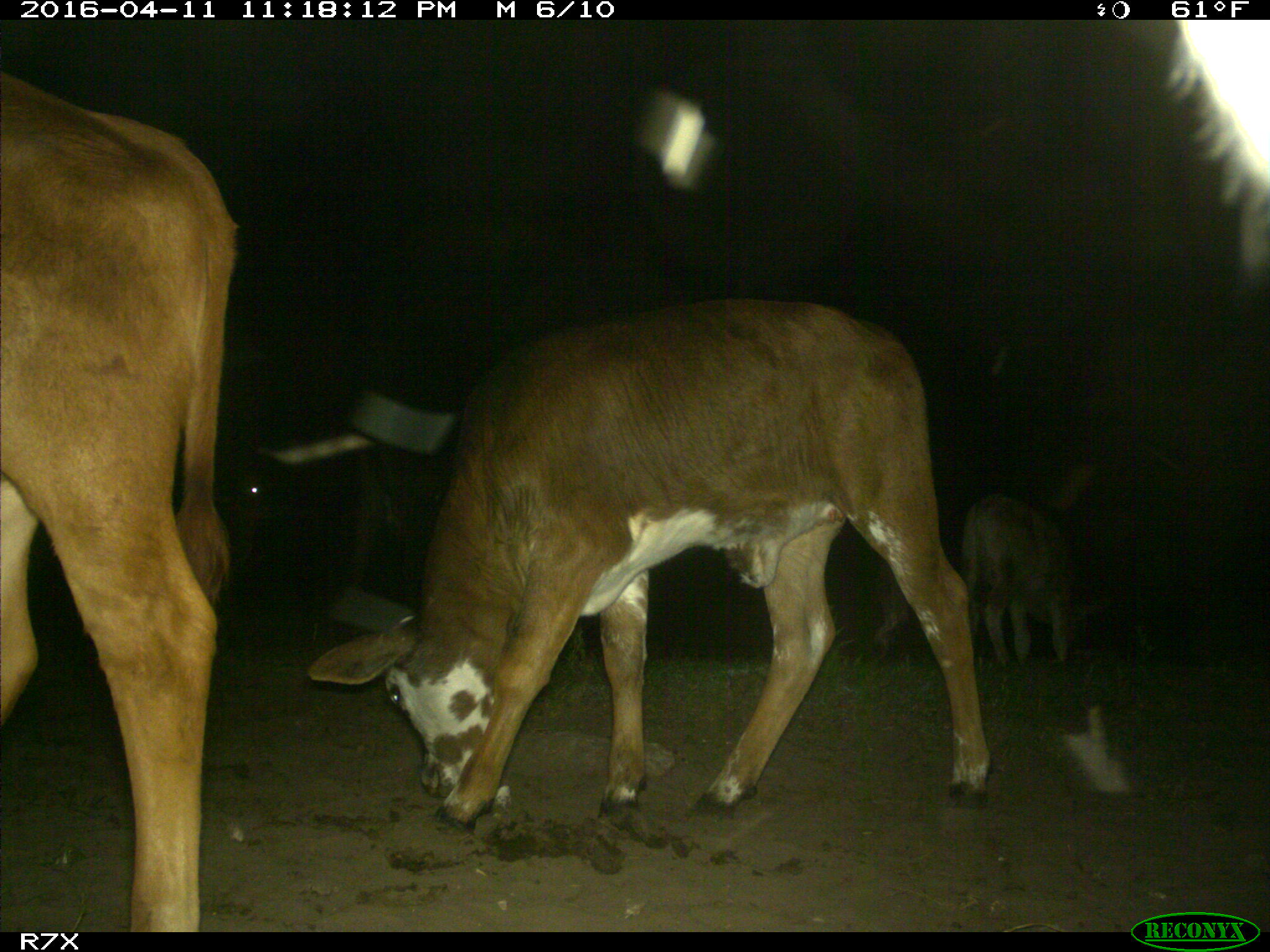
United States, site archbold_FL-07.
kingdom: Animalia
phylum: Chordata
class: Mammalia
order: Artiodactyla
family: Bovidae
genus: Bos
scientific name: Bos taurus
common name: domestic cow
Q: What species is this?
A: Bos taurus (domestic cow).